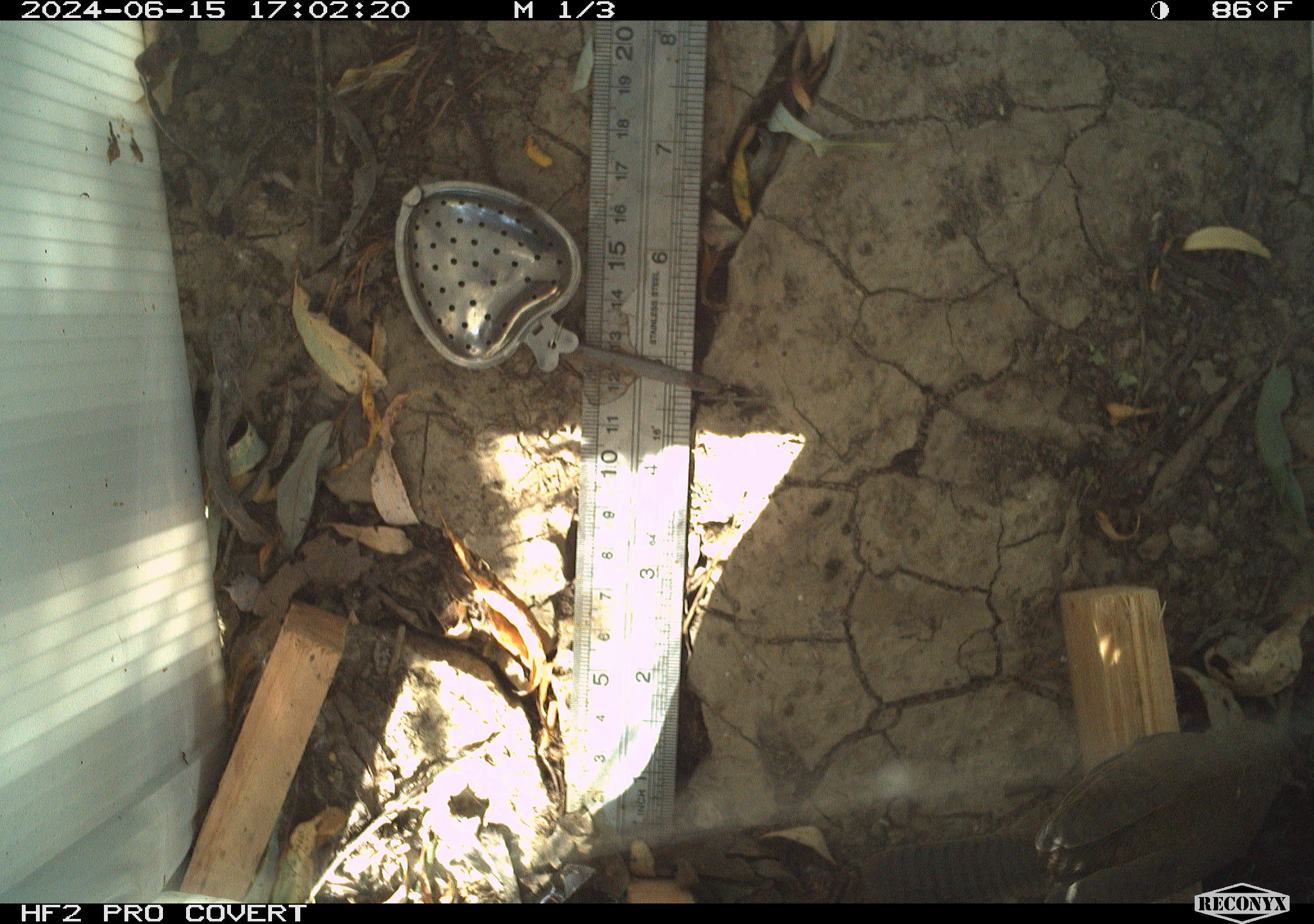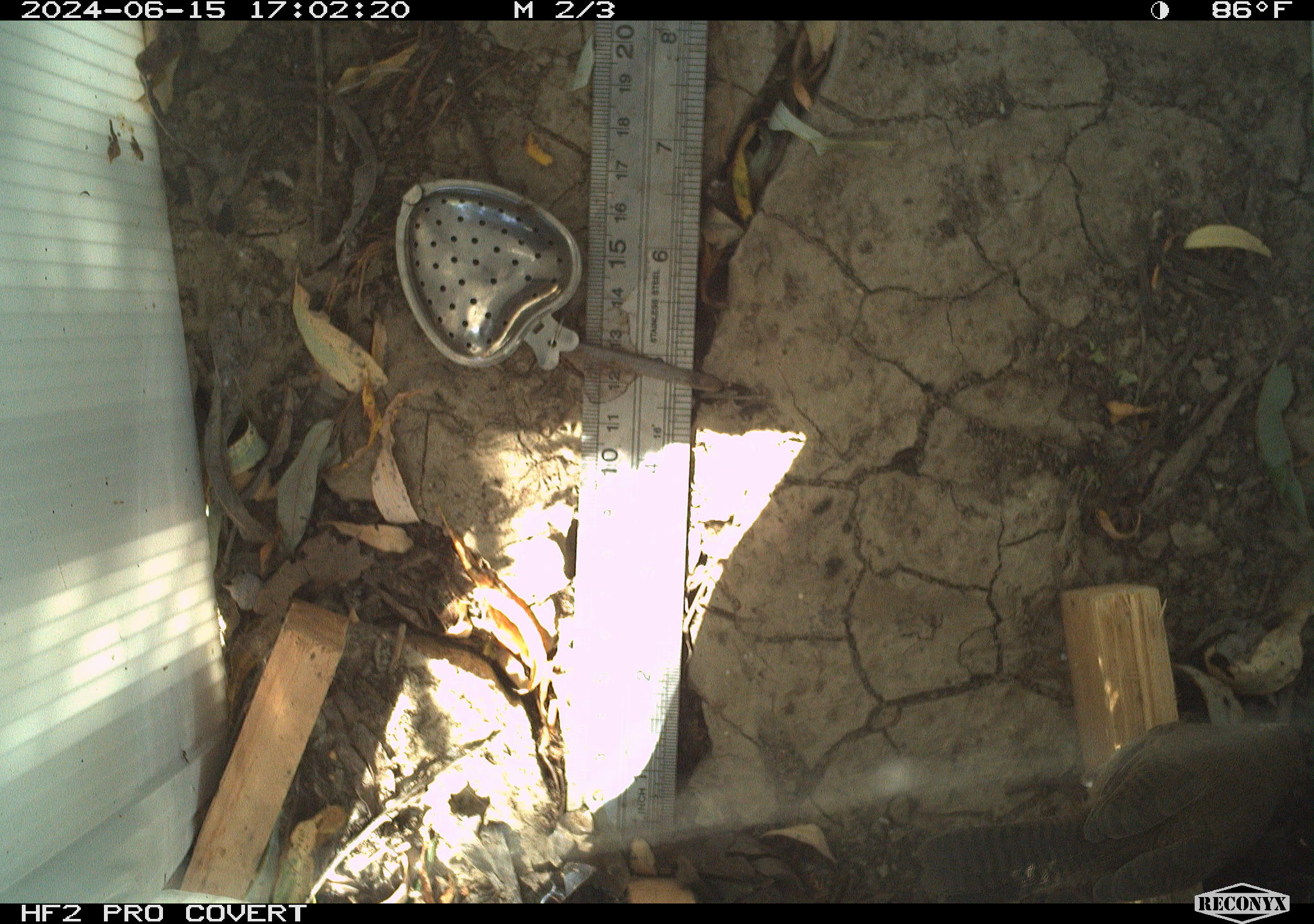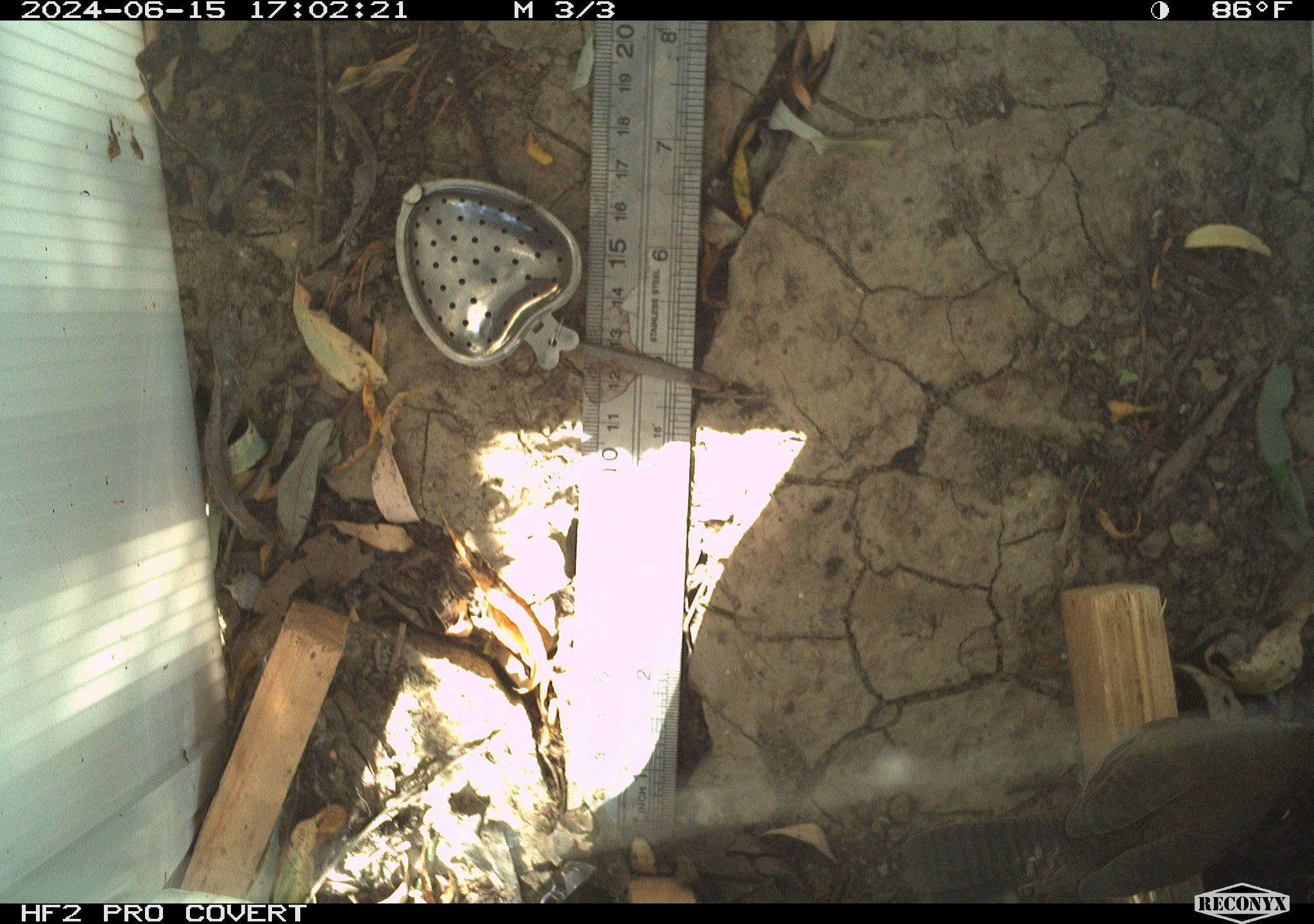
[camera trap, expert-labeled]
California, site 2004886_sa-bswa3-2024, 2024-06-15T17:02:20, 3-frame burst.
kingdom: Animalia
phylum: Chordata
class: Aves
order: Passeriformes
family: Troglodytidae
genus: Thryomanes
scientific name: Thryomanes bewickii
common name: bewick's wren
Bewick's wren (Thryomanes bewickii).